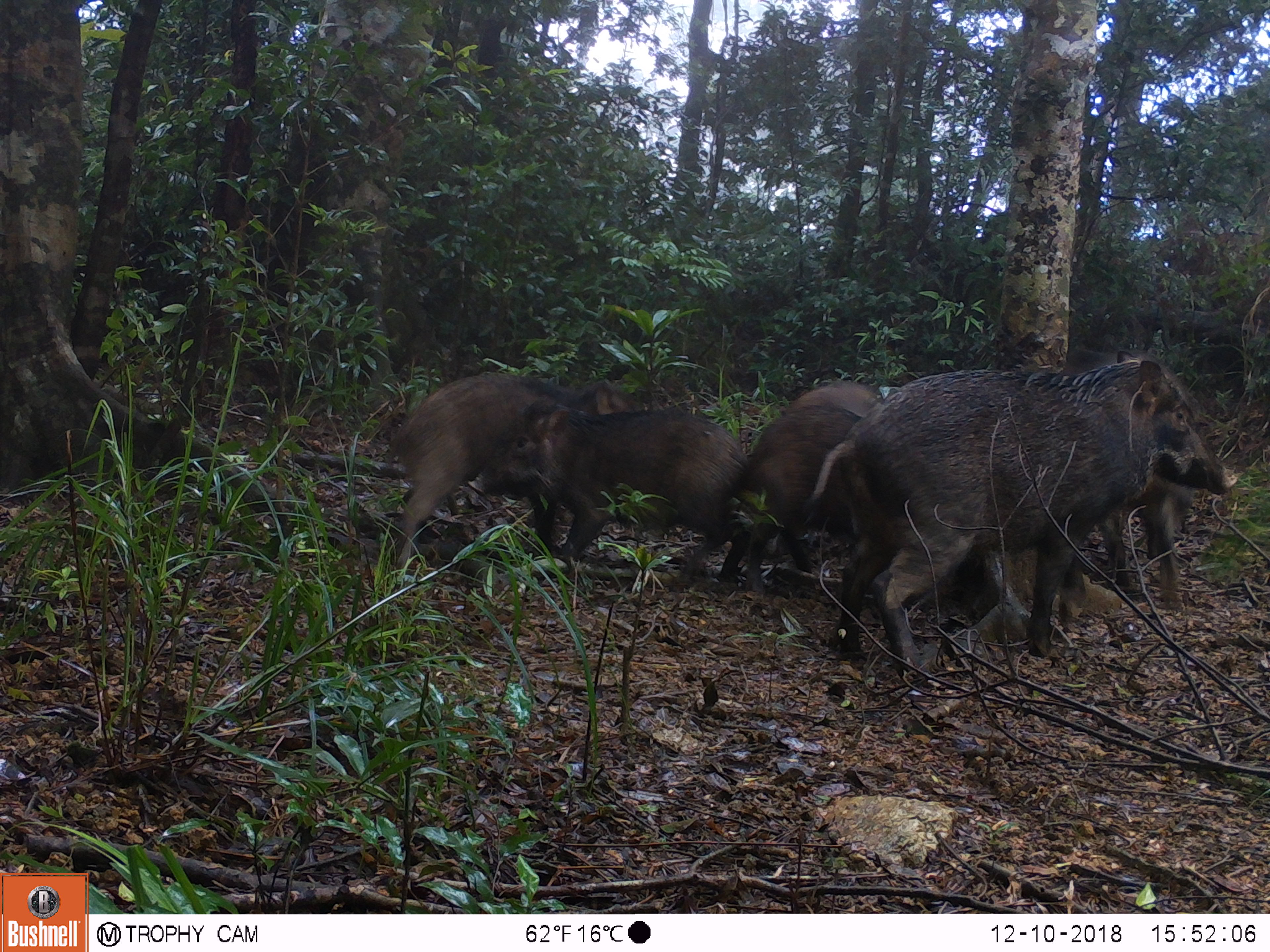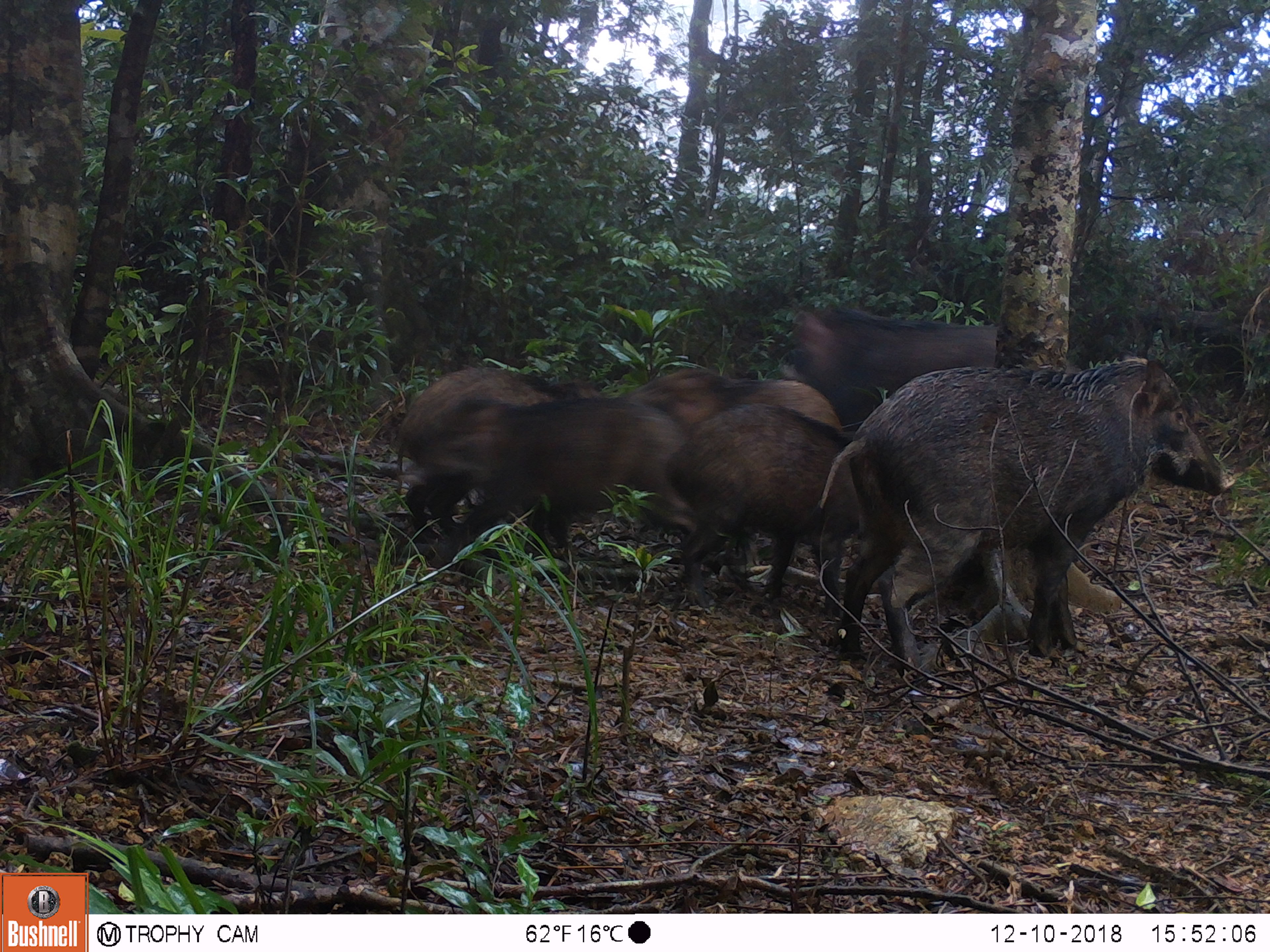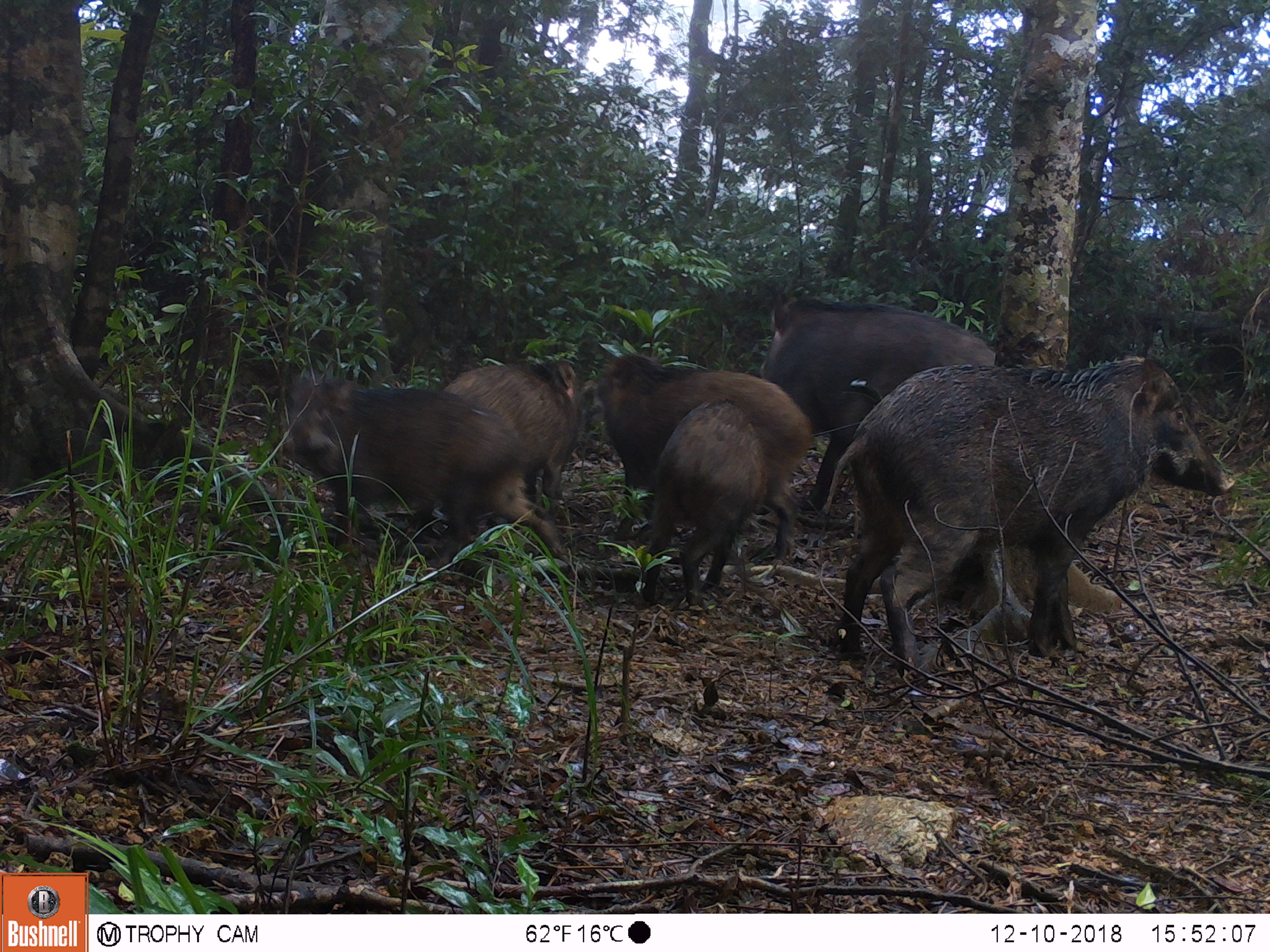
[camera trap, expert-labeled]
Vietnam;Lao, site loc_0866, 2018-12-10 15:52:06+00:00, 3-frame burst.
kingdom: Animalia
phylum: Chordata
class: Mammalia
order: Artiodactyla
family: Suidae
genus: Sus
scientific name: Sus scrofa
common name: eurasian wild pig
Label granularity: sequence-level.